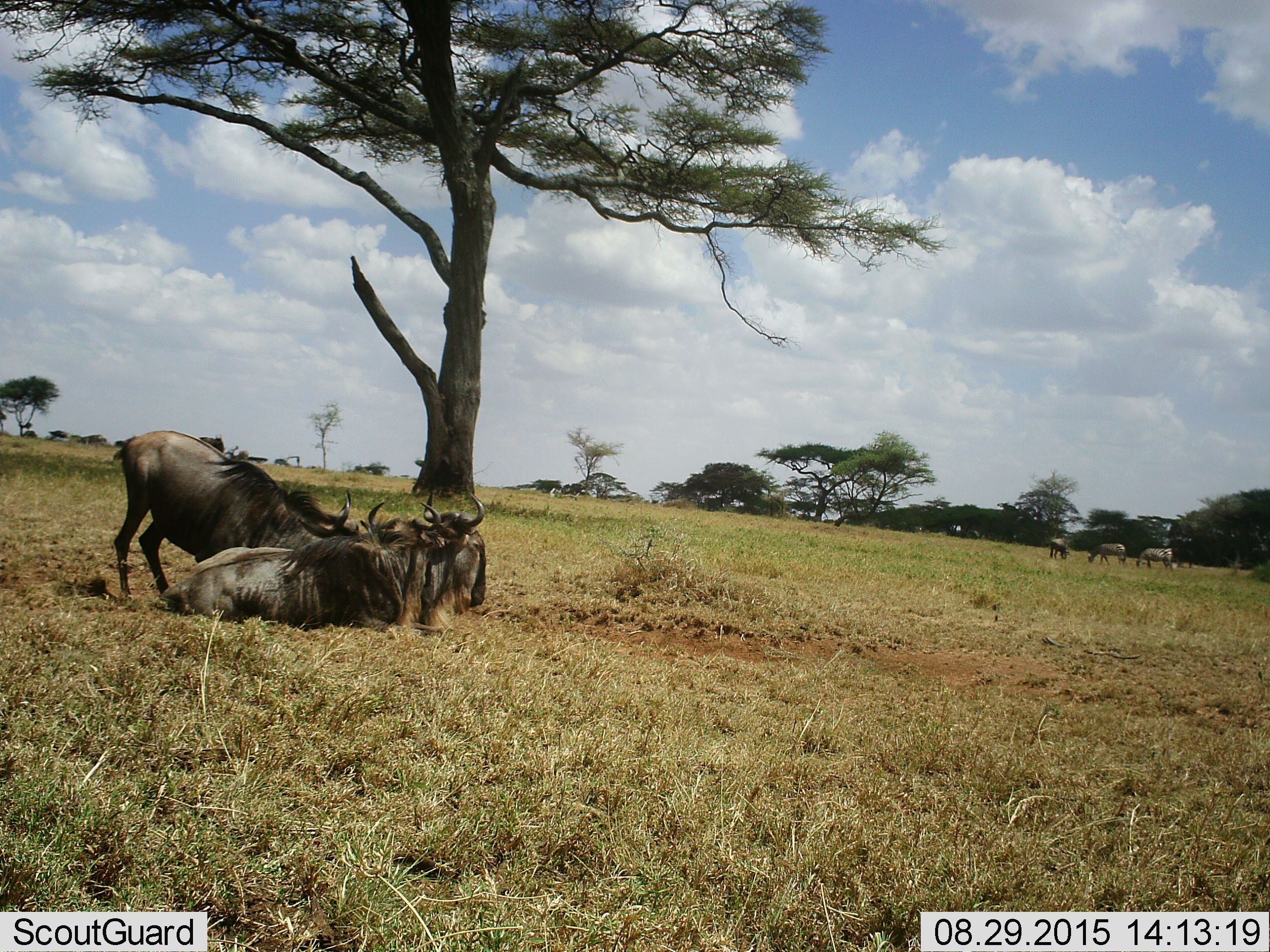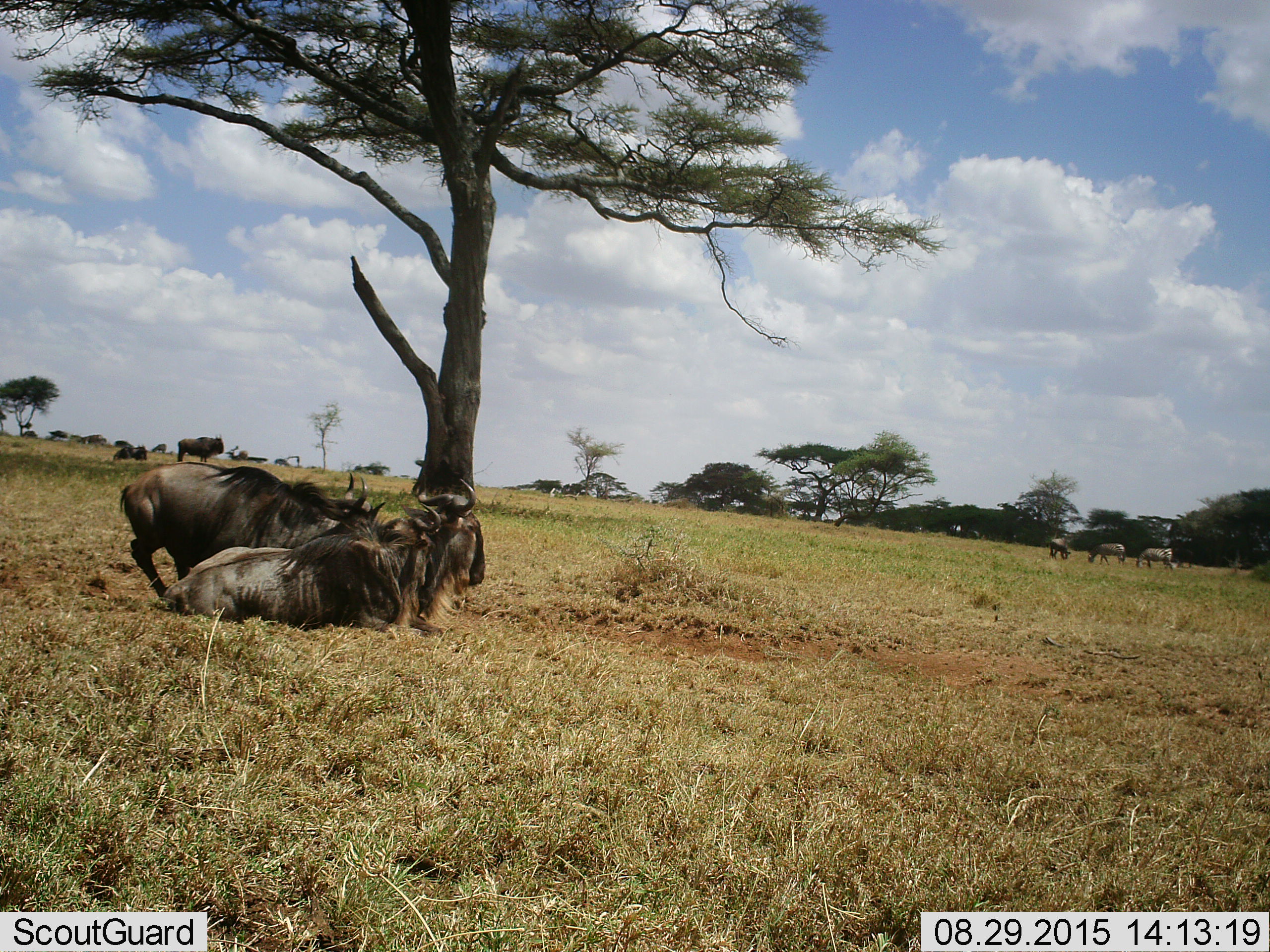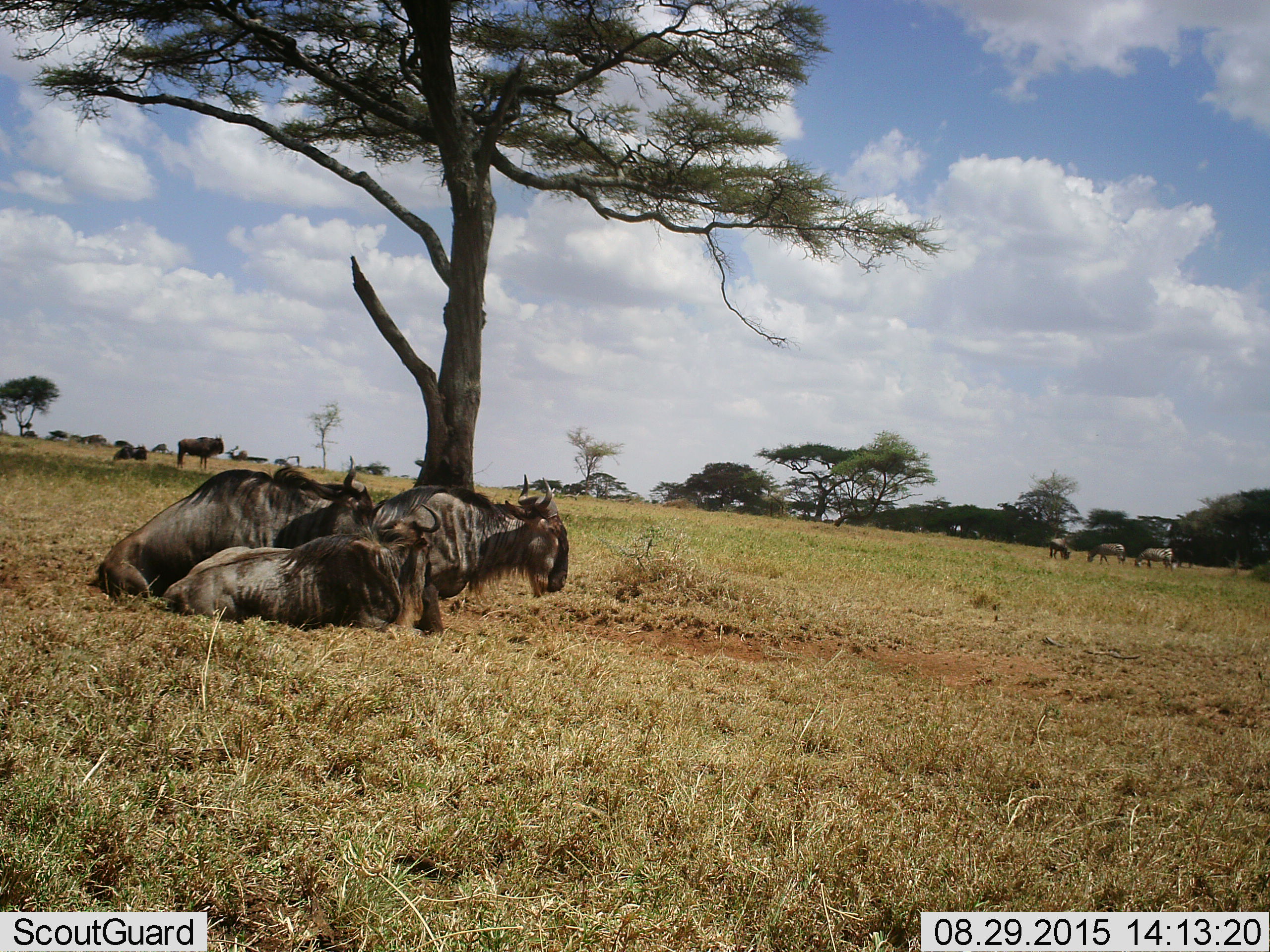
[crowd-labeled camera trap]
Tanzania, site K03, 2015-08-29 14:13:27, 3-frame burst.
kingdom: Animalia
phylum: Chordata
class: Mammalia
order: Artiodactyla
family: Bovidae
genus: Connochaetes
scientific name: Connochaetes taurinus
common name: blue wildebeest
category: wildebeest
Wildebeest (blue wildebeest) (Connochaetes taurinus), count 6. Behavior (volunteer vote fractions): standing 56%, resting 100%, moving 33%, interacting 44%. Young present (vote fraction): 11%. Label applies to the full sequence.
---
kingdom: Animalia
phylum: Chordata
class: Mammalia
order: Perissodactyla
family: Equidae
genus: Equus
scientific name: Equus quagga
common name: plains zebra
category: zebra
Zebra (plains zebra) (Equus quagga), count 3. Behavior (volunteer vote fractions): standing 71%, resting 0%, moving 14%, interacting 0%. Young present (vote fraction): 0%. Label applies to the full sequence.